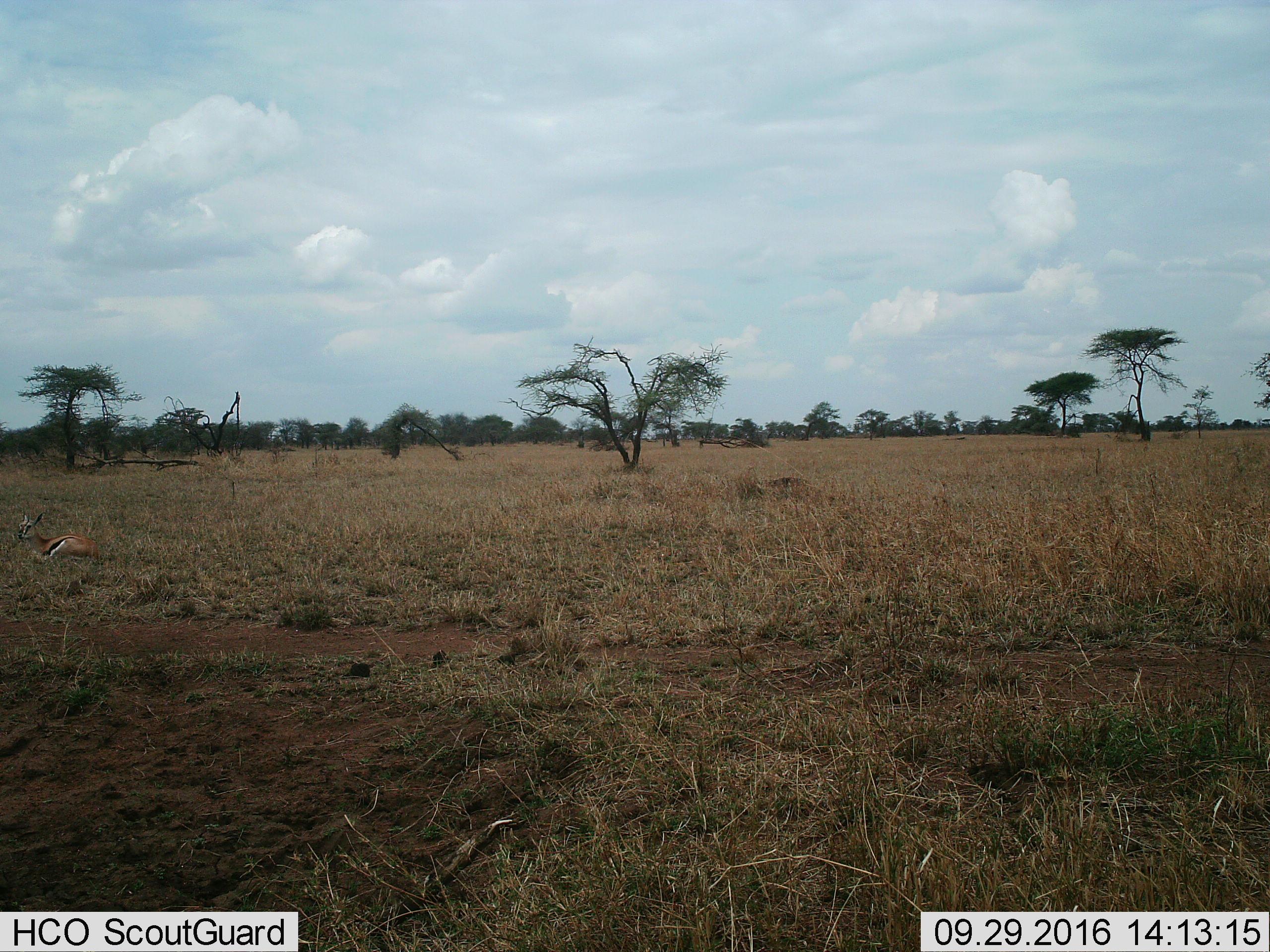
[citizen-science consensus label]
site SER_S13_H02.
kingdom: Animalia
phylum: Chordata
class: Mammalia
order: Artiodactyla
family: Bovidae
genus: Eudorcas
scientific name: Eudorcas thomsonii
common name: thomson's gazelle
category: gazellethomsons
Gazellethomsons (thomson's gazelle) (Eudorcas thomsonii), count 1. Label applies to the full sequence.